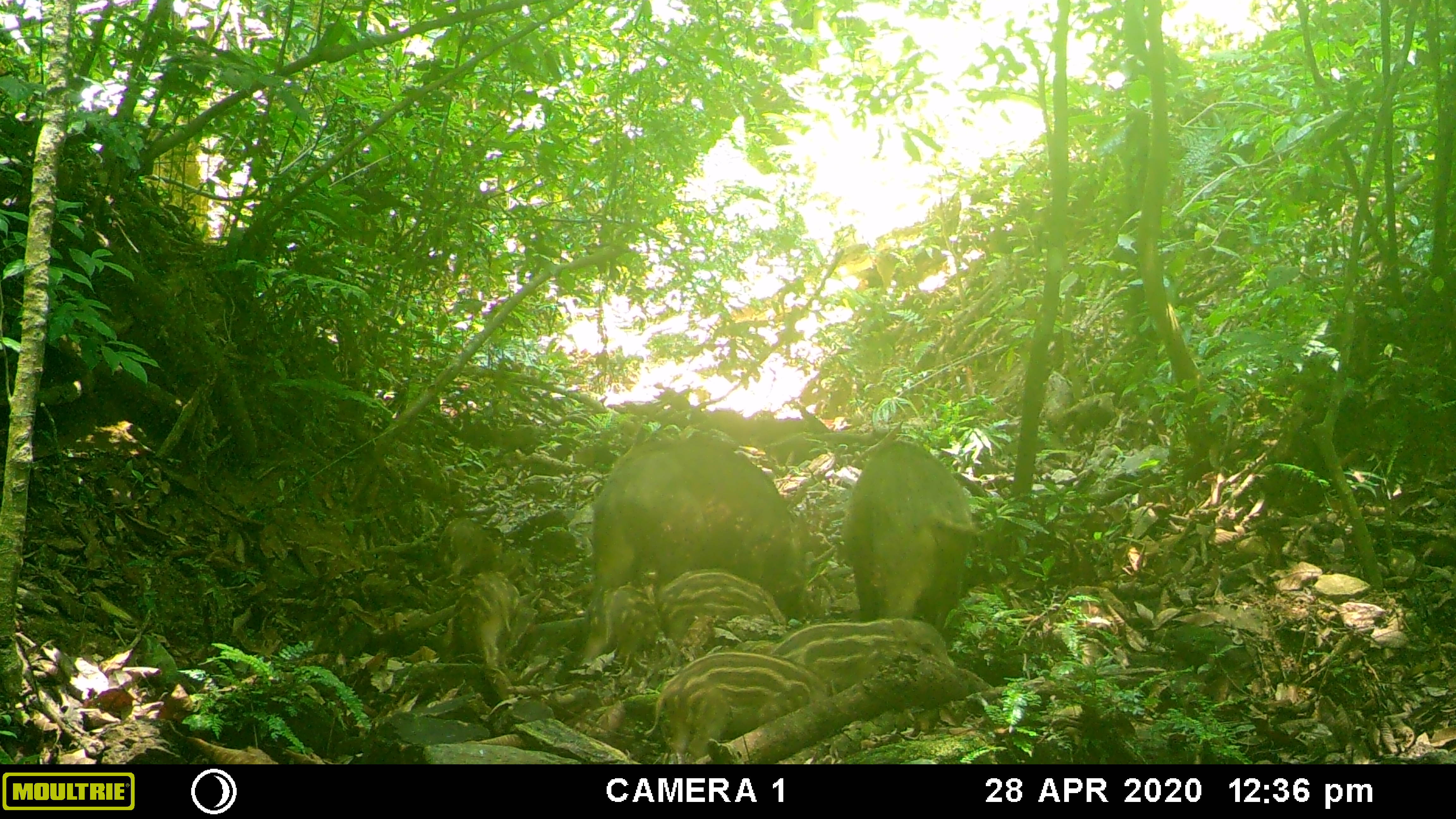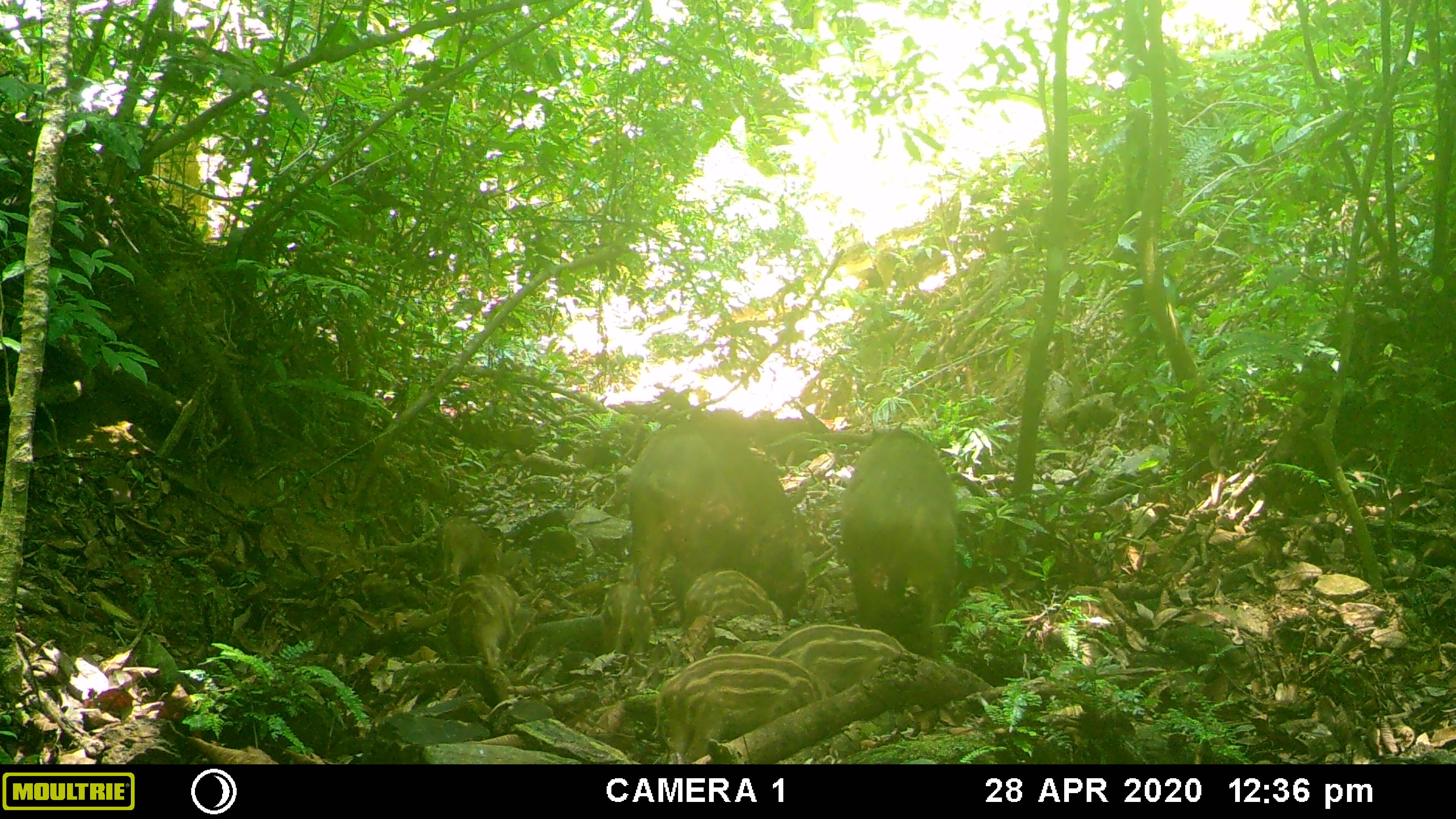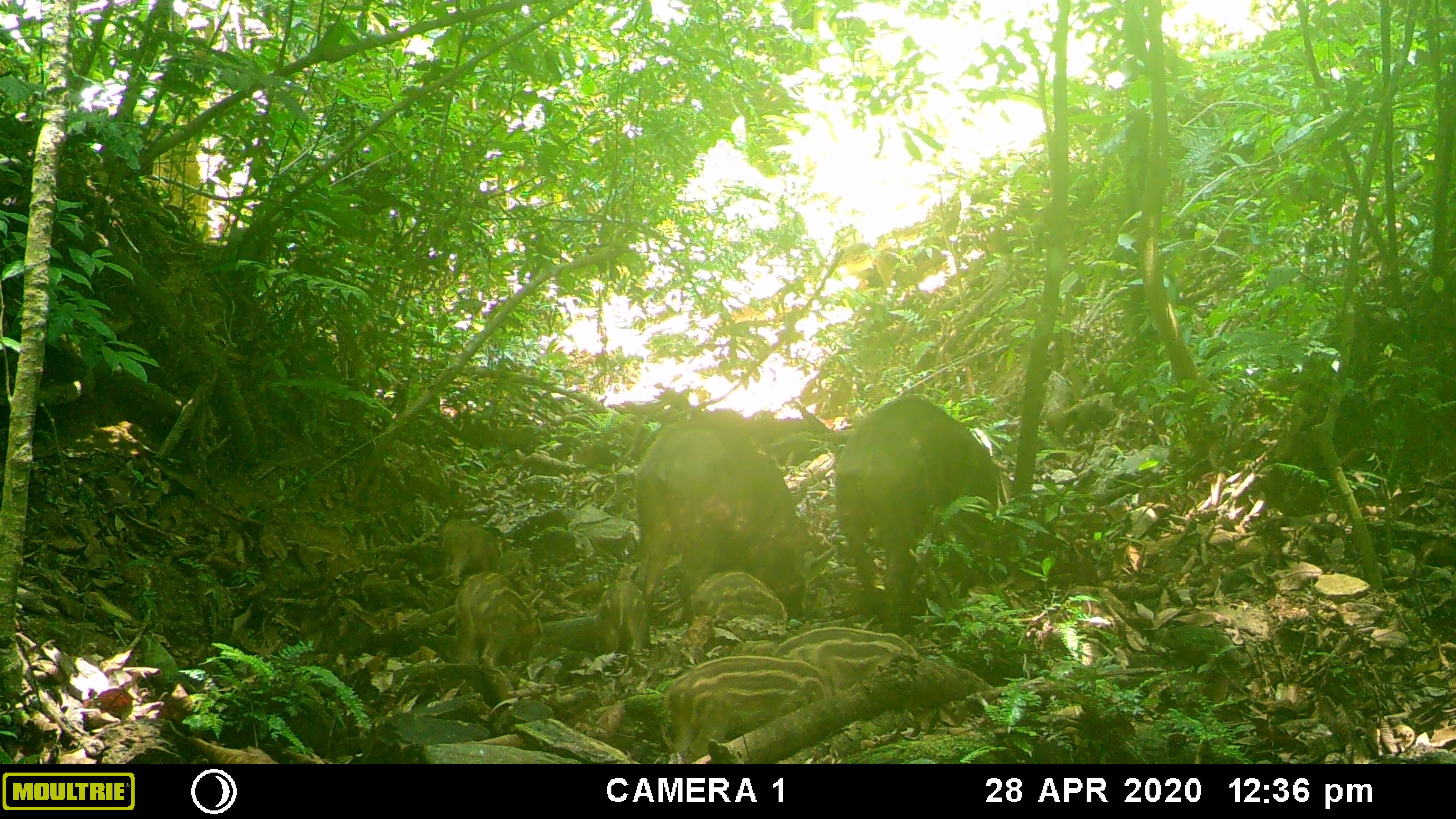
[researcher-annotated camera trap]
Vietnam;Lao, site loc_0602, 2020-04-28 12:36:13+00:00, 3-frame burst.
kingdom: Animalia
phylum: Chordata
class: Mammalia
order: Artiodactyla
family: Suidae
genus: Sus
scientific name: Sus scrofa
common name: eurasian wild pig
Eurasian wild pig (Sus scrofa). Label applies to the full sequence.